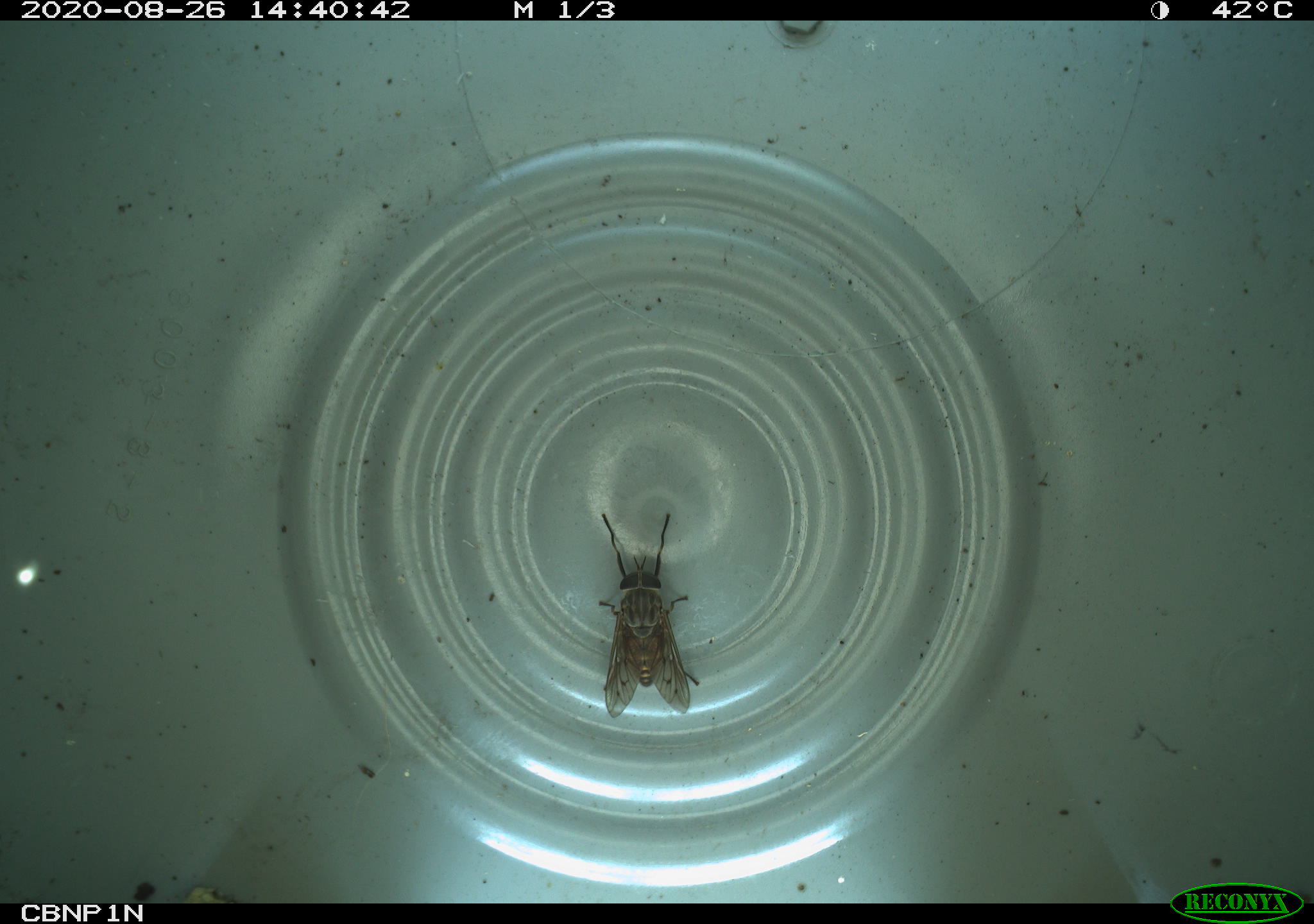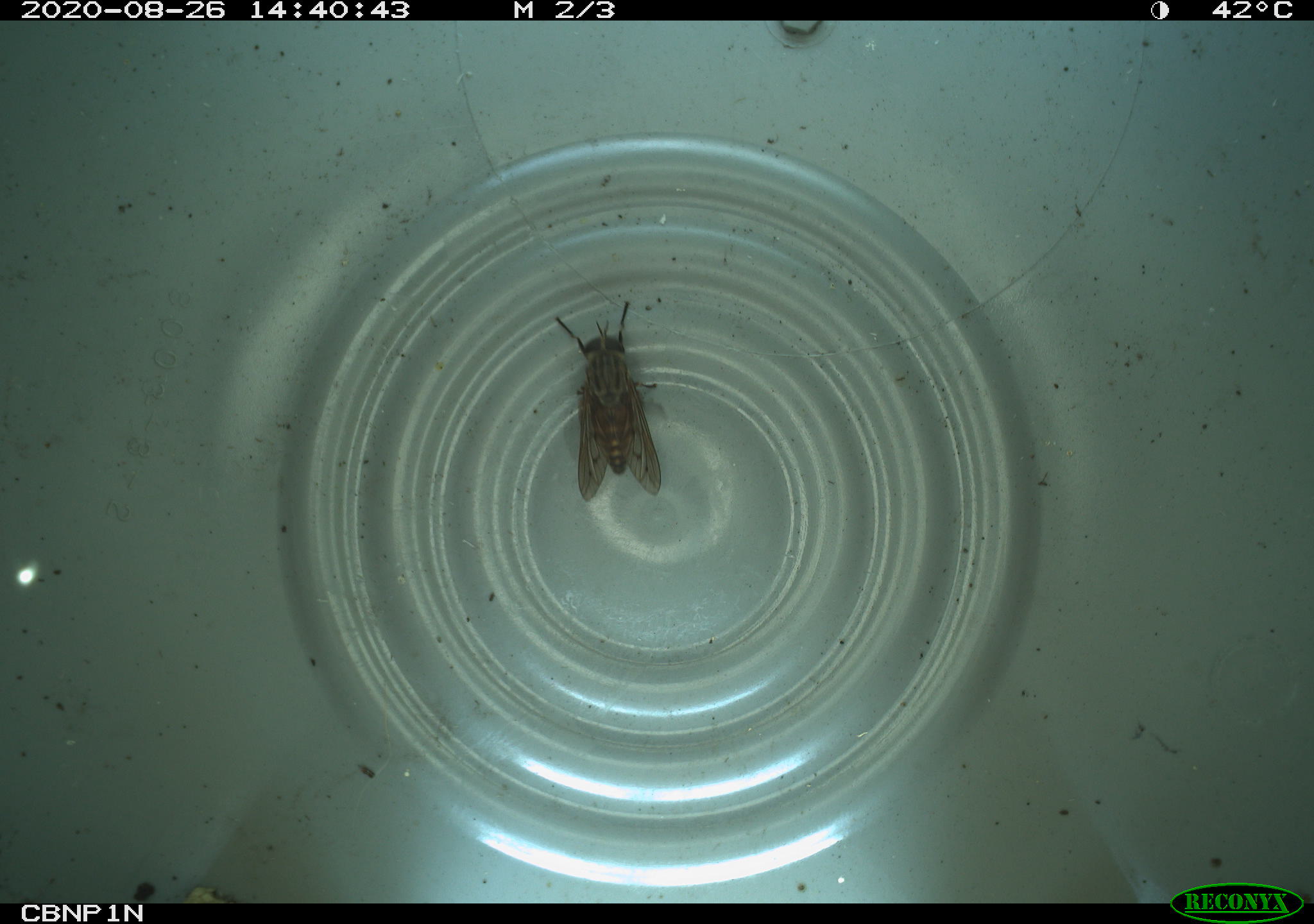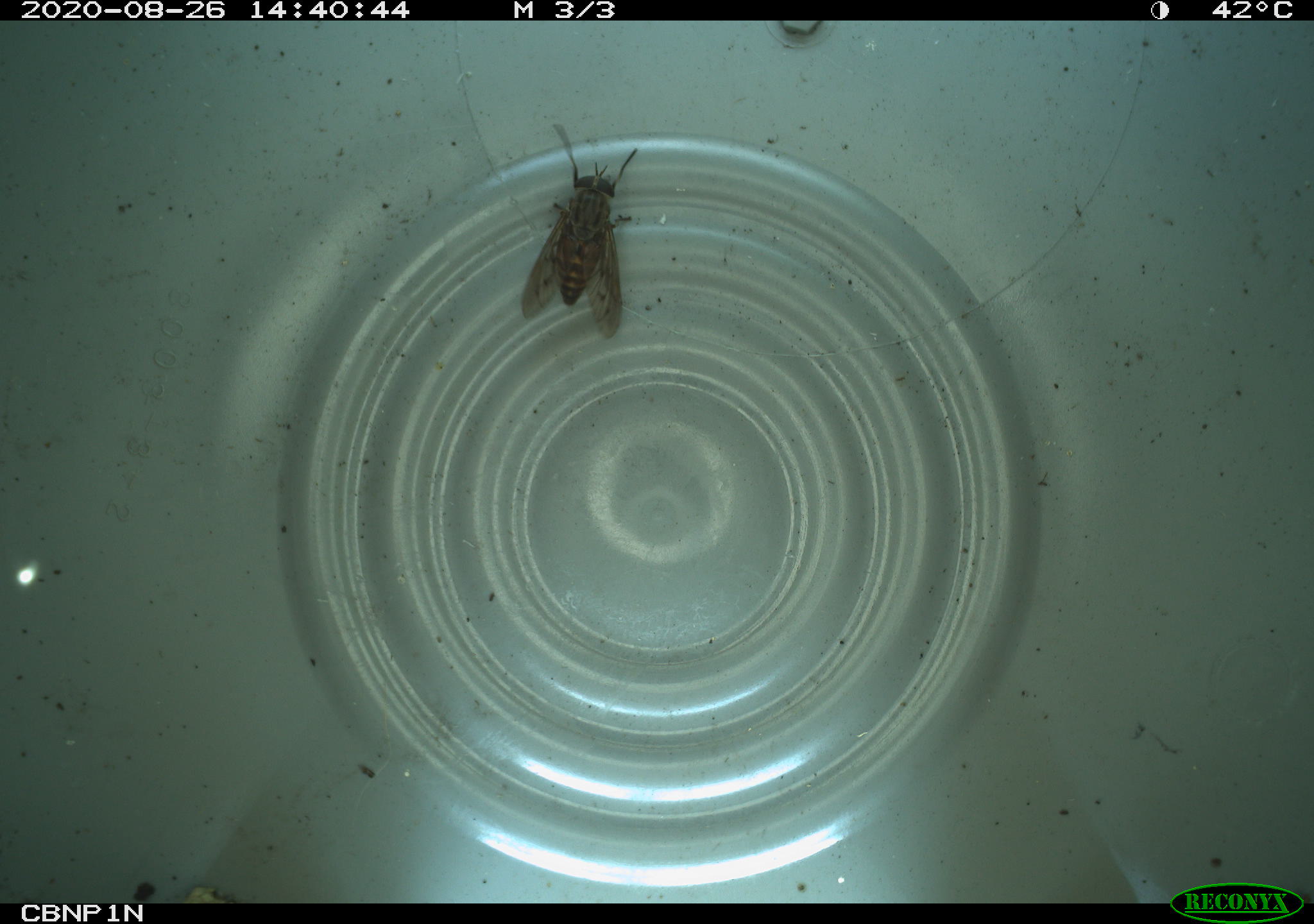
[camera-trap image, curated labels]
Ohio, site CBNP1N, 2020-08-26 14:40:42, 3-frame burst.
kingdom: Animalia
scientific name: Animalia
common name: animal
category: invertebrate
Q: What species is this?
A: Invertebrate (animal) (Animalia).